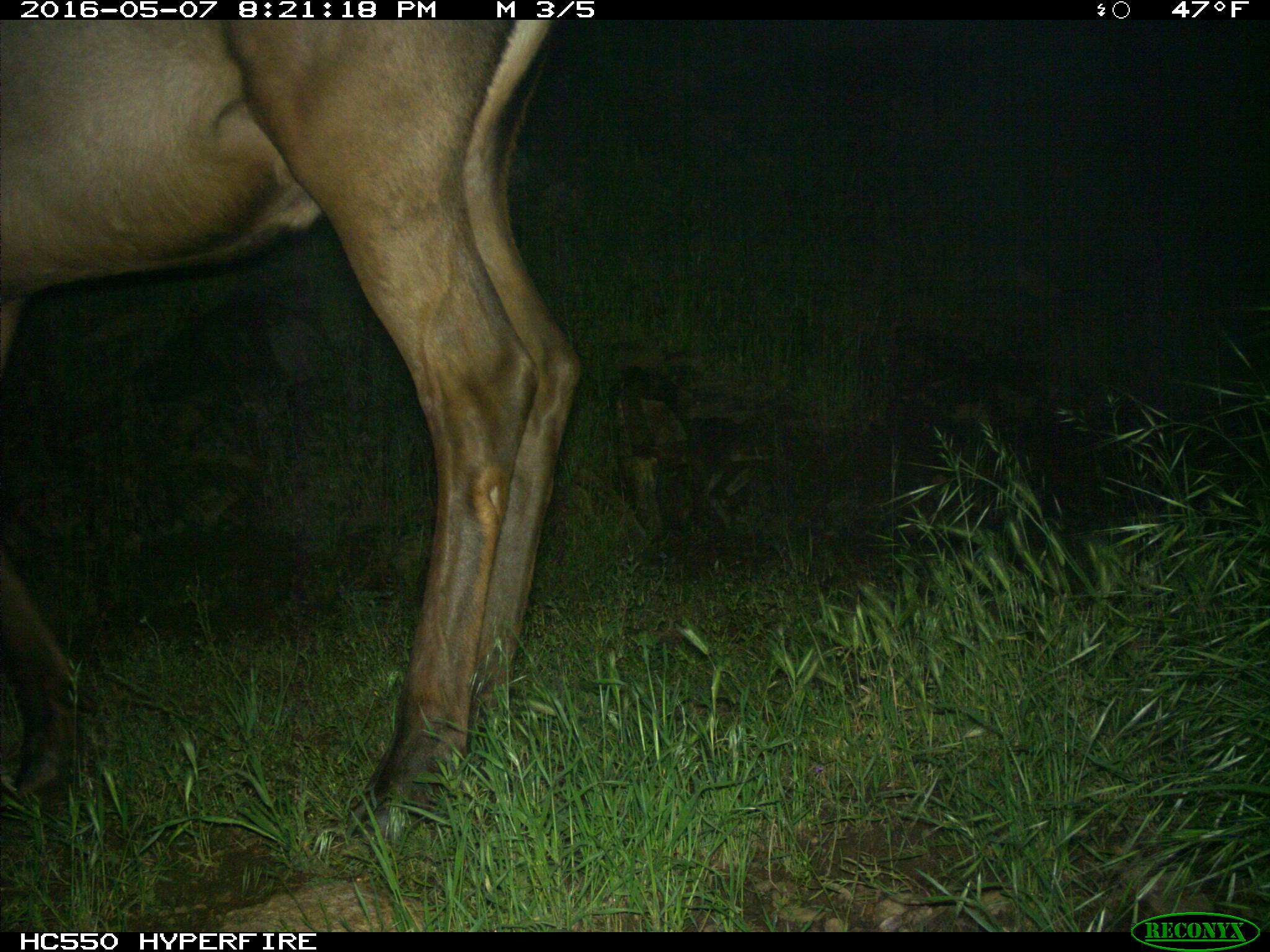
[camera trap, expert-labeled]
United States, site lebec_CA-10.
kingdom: Animalia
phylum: Chordata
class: Mammalia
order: Artiodactyla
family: Cervidae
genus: Cervus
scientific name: Cervus canadensis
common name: elk